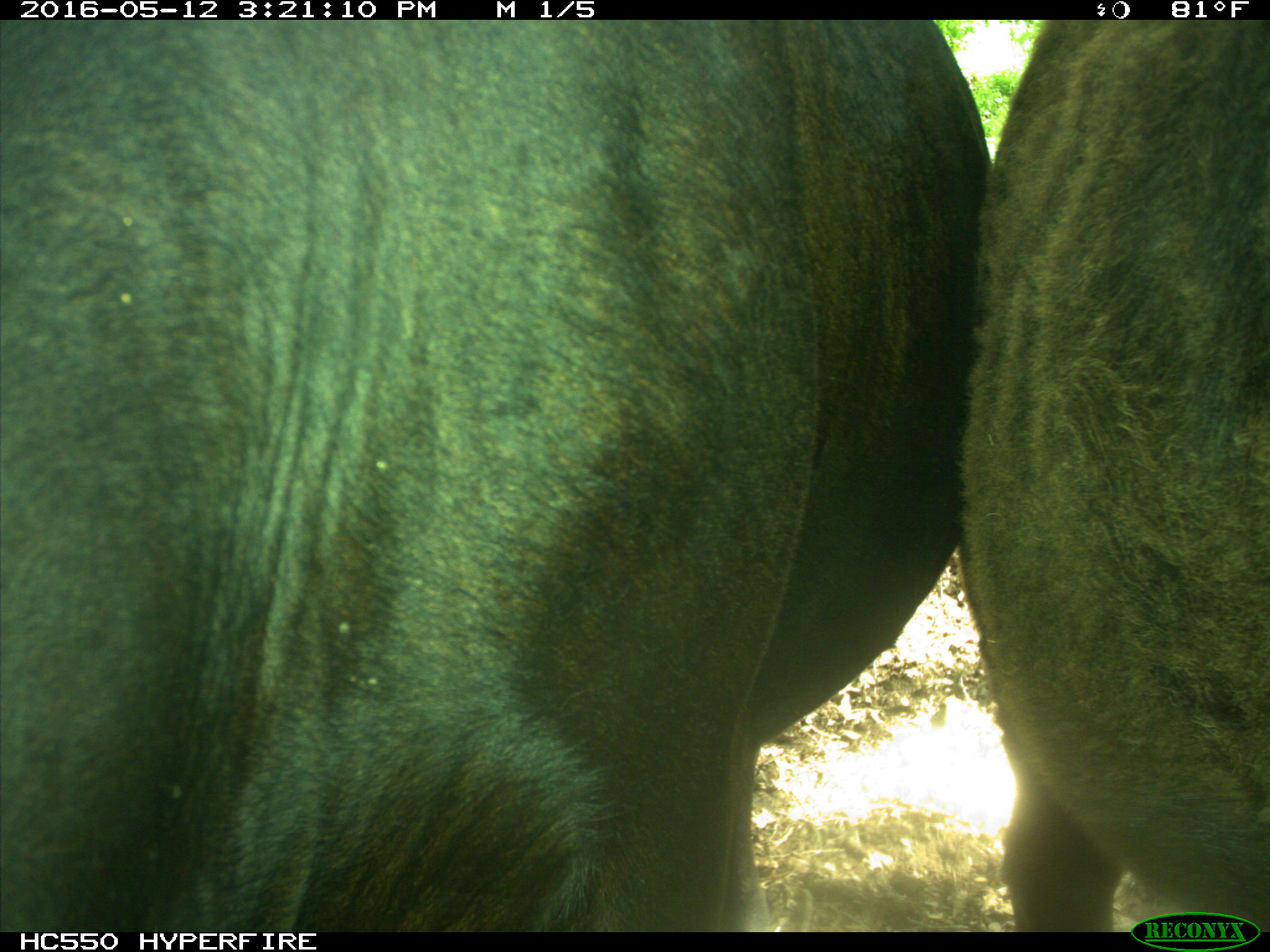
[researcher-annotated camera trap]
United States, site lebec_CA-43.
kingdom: Animalia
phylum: Chordata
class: Mammalia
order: Artiodactyla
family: Bovidae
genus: Bos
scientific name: Bos taurus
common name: domestic cow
Bos taurus (domestic cow).